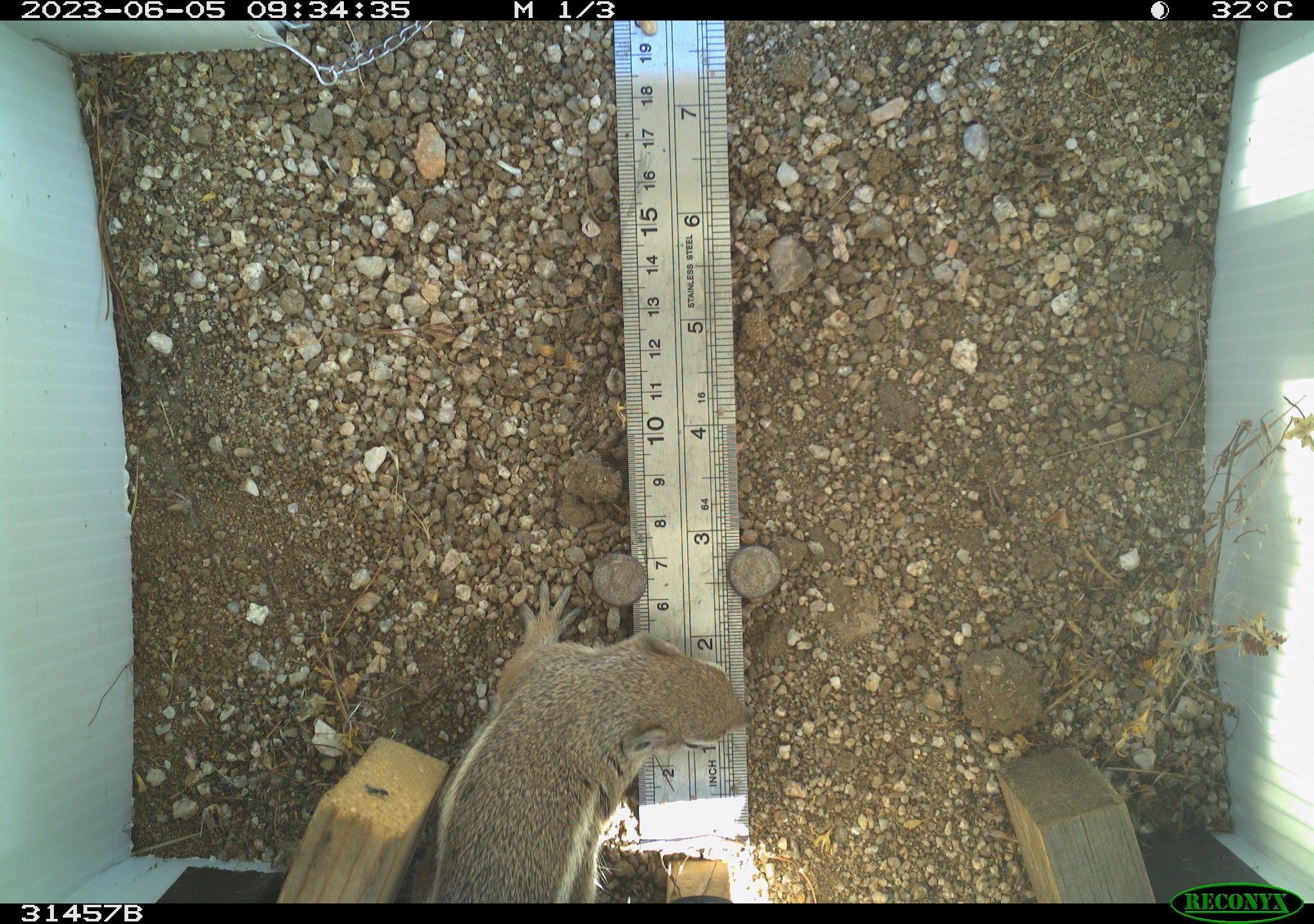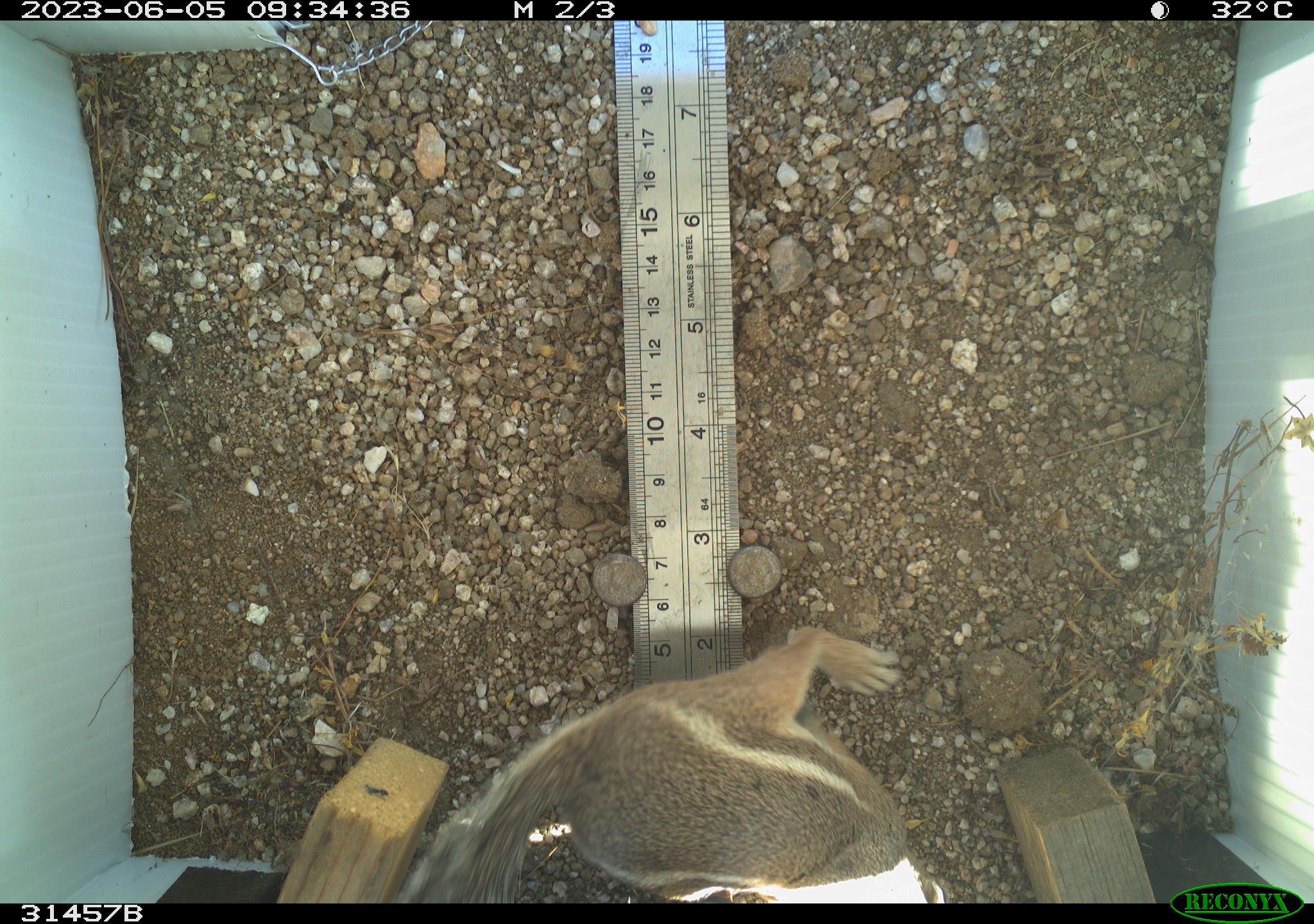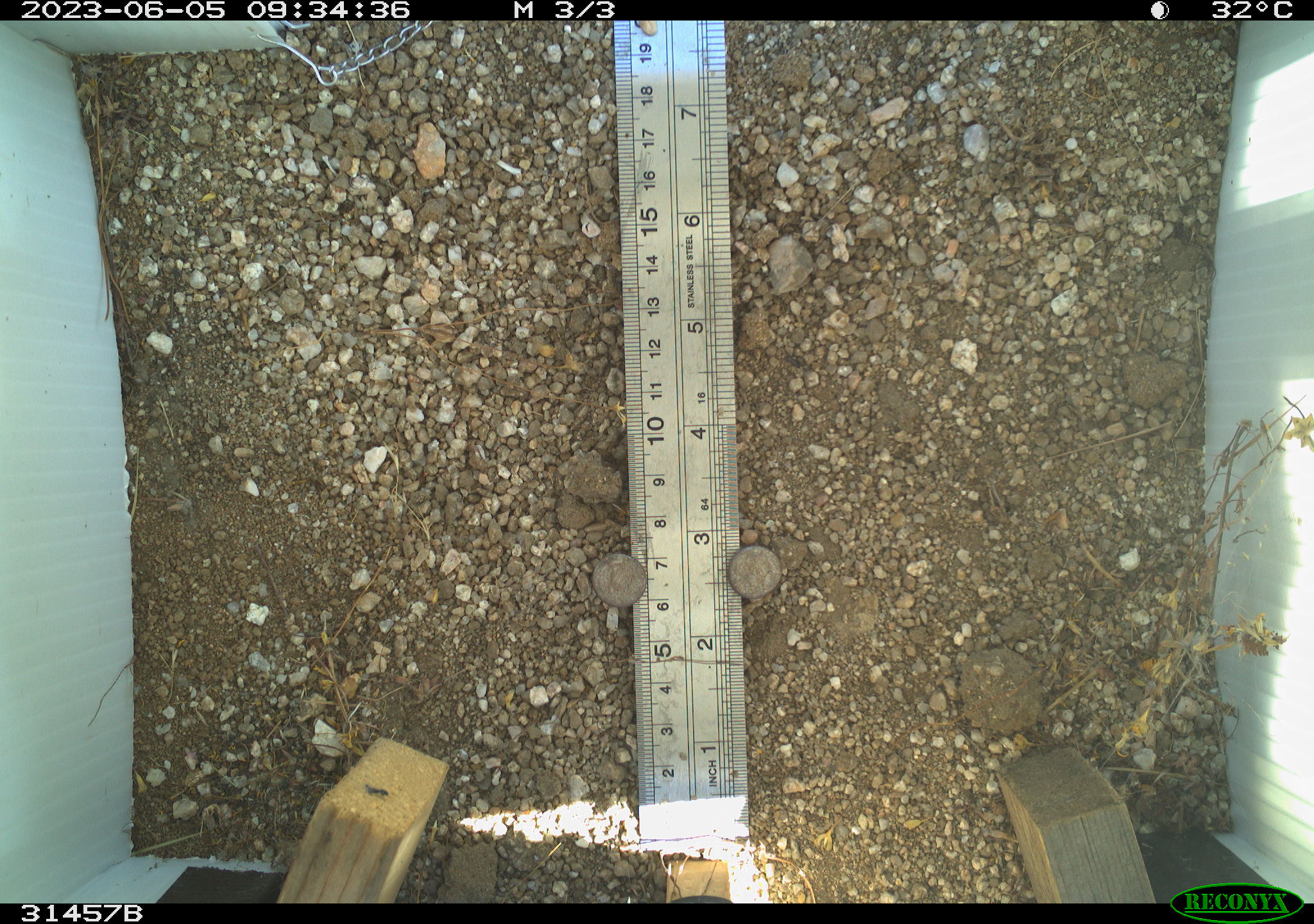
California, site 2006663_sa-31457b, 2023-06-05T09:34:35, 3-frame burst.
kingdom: Animalia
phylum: Chordata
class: Mammalia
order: Rodentia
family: Sciuridae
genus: Ammospermophilus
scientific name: Ammospermophilus leucurus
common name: white-tailed antelope squirrel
White-tailed antelope squirrel (Ammospermophilus leucurus).